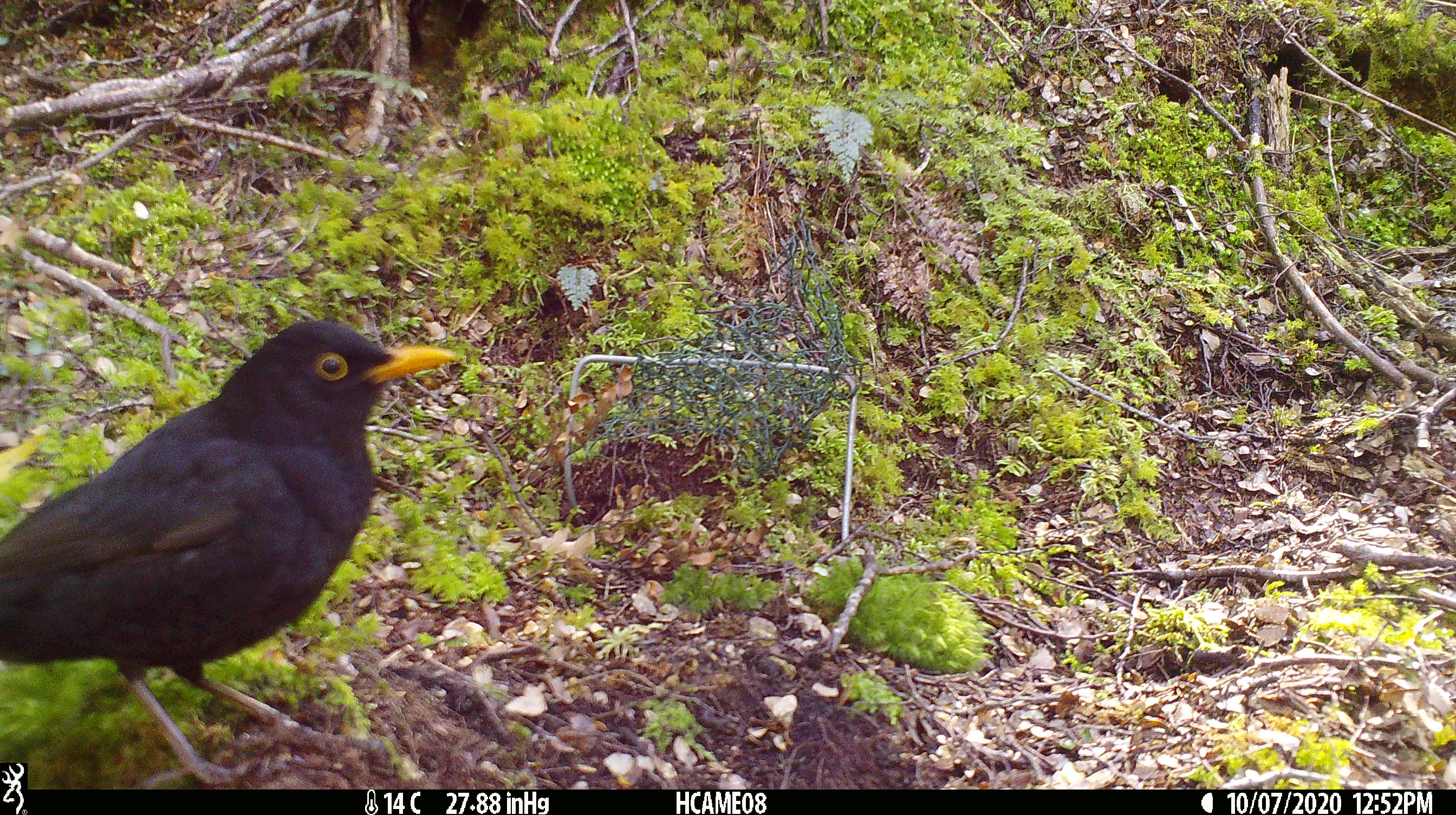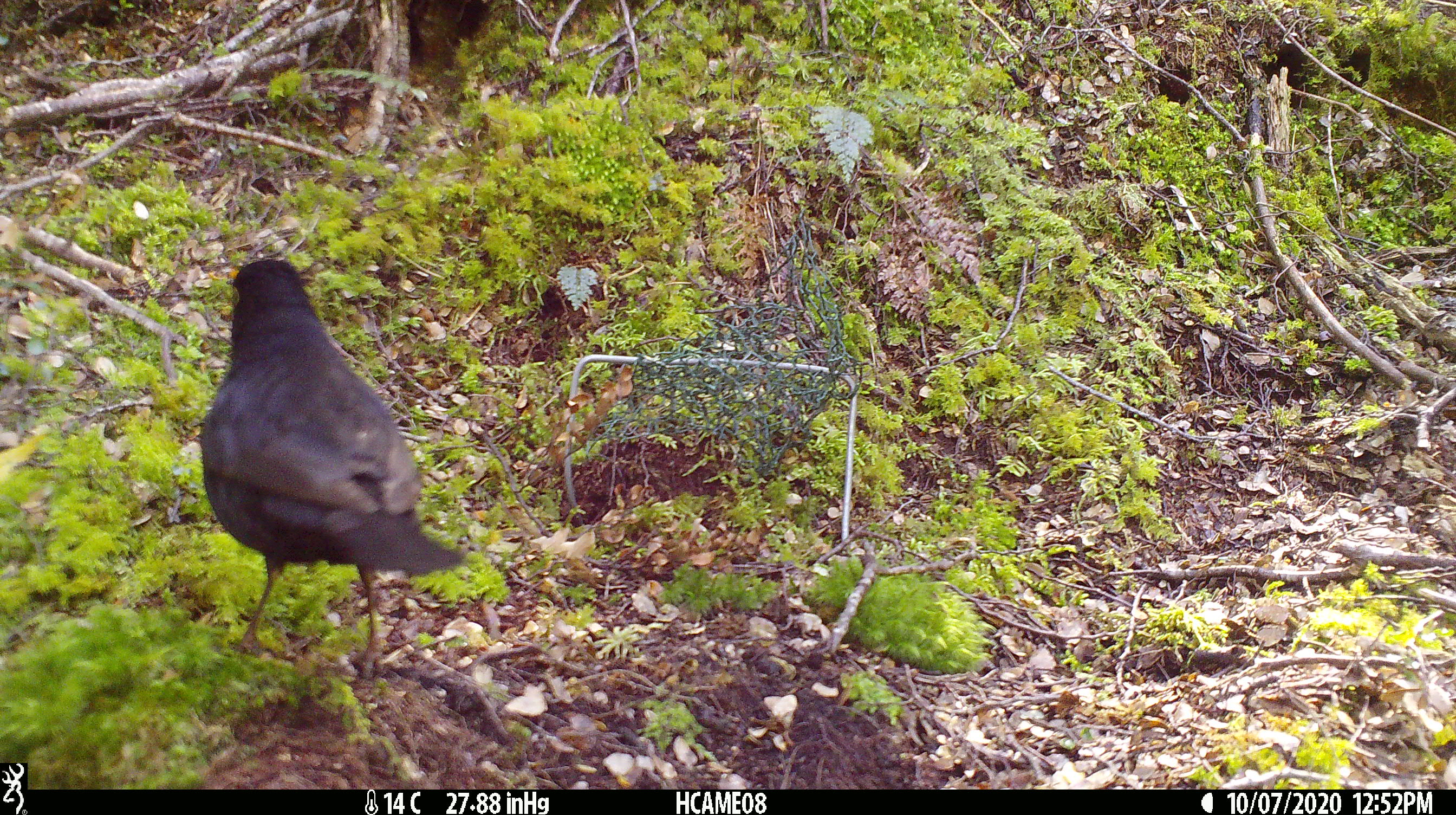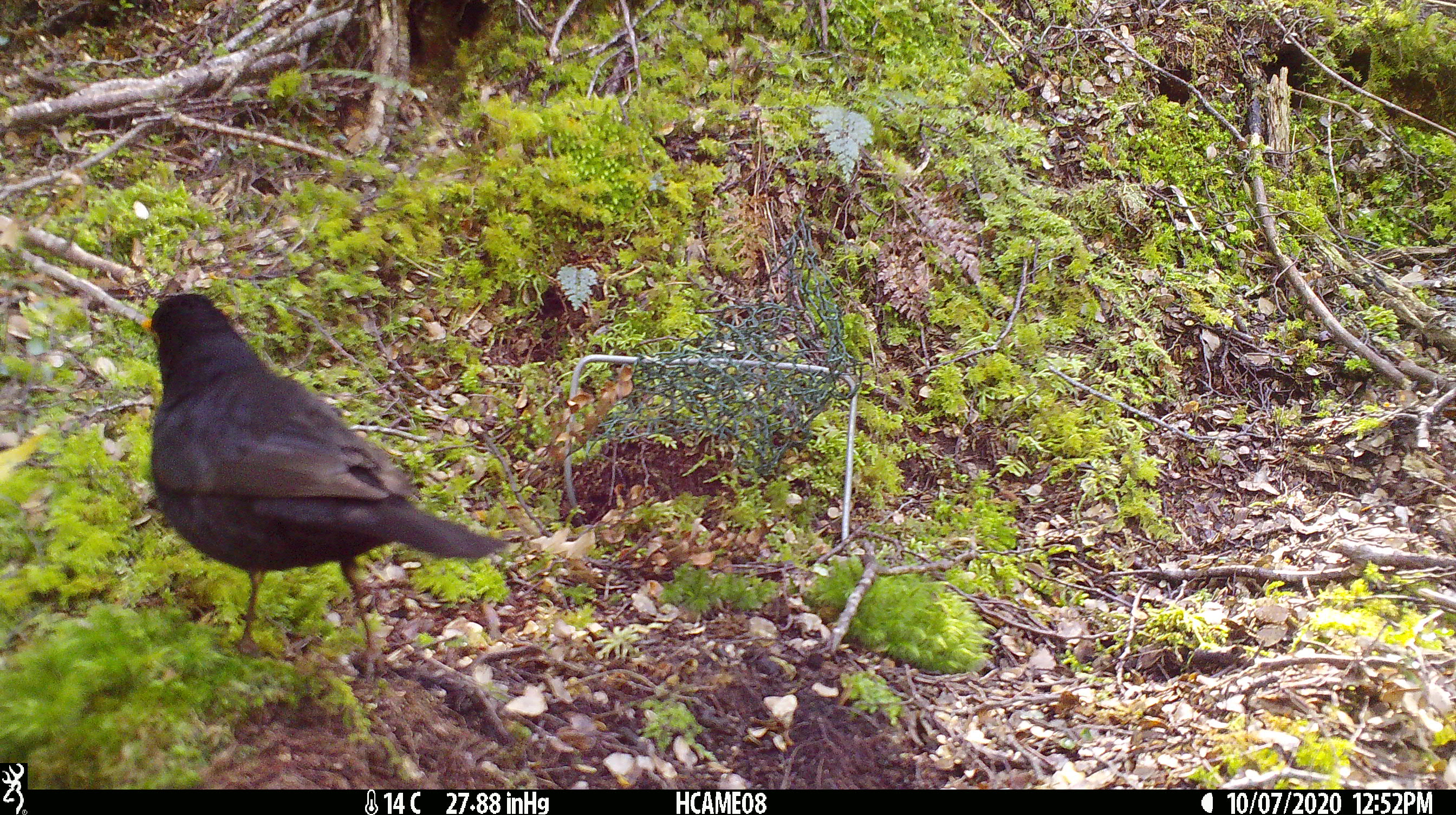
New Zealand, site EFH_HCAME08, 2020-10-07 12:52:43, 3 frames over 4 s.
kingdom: Animalia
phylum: Chordata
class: Aves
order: Passeriformes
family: Turdidae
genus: Turdus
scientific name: Turdus merula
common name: eurasian blackbird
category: blackbird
Blackbird (eurasian blackbird) (Turdus merula).